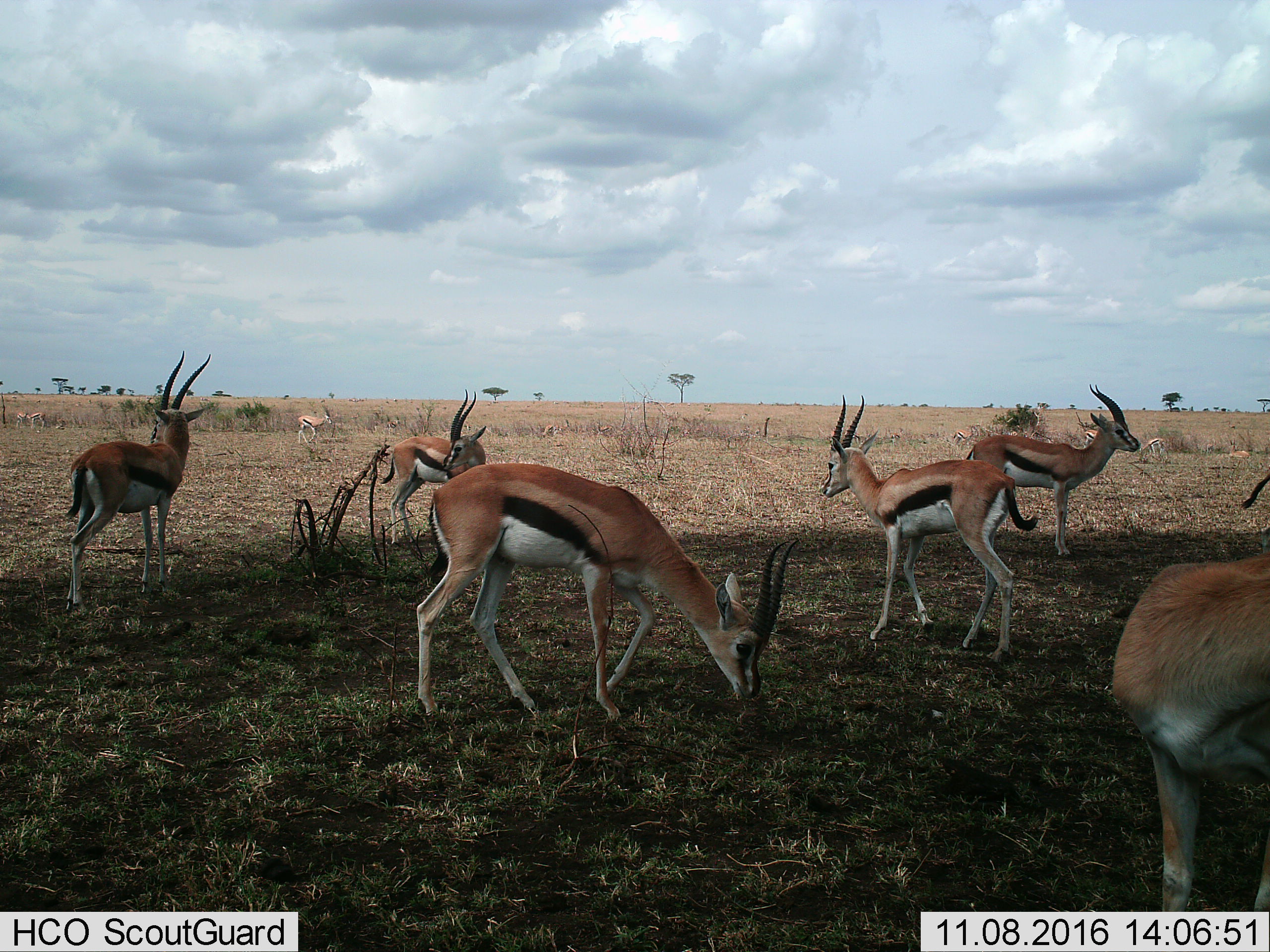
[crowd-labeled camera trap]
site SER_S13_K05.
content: unidentified animal